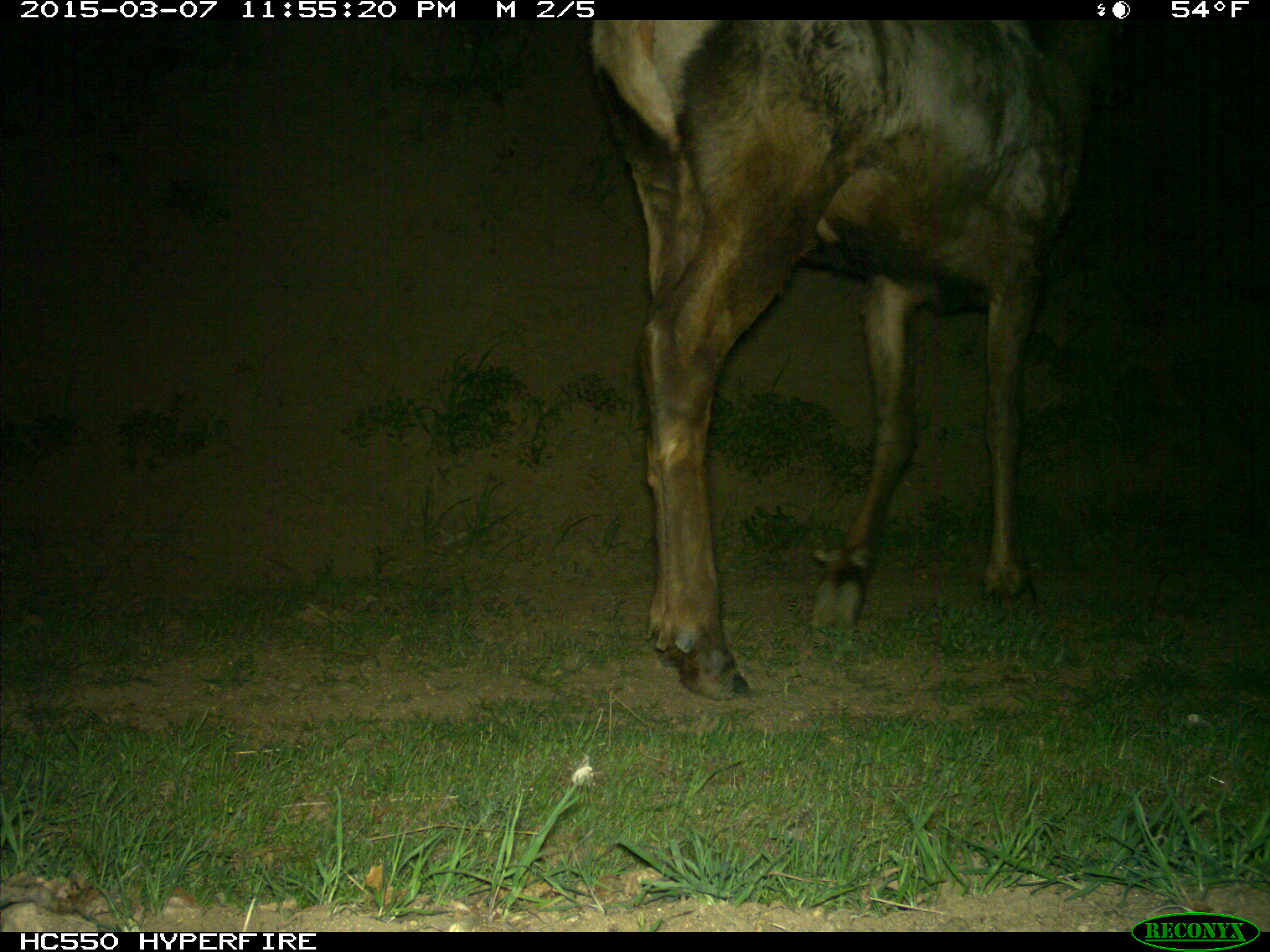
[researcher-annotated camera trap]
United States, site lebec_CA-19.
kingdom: Animalia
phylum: Chordata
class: Mammalia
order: Artiodactyla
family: Cervidae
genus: Cervus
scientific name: Cervus canadensis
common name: elk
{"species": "Cervus canadensis (elk)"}